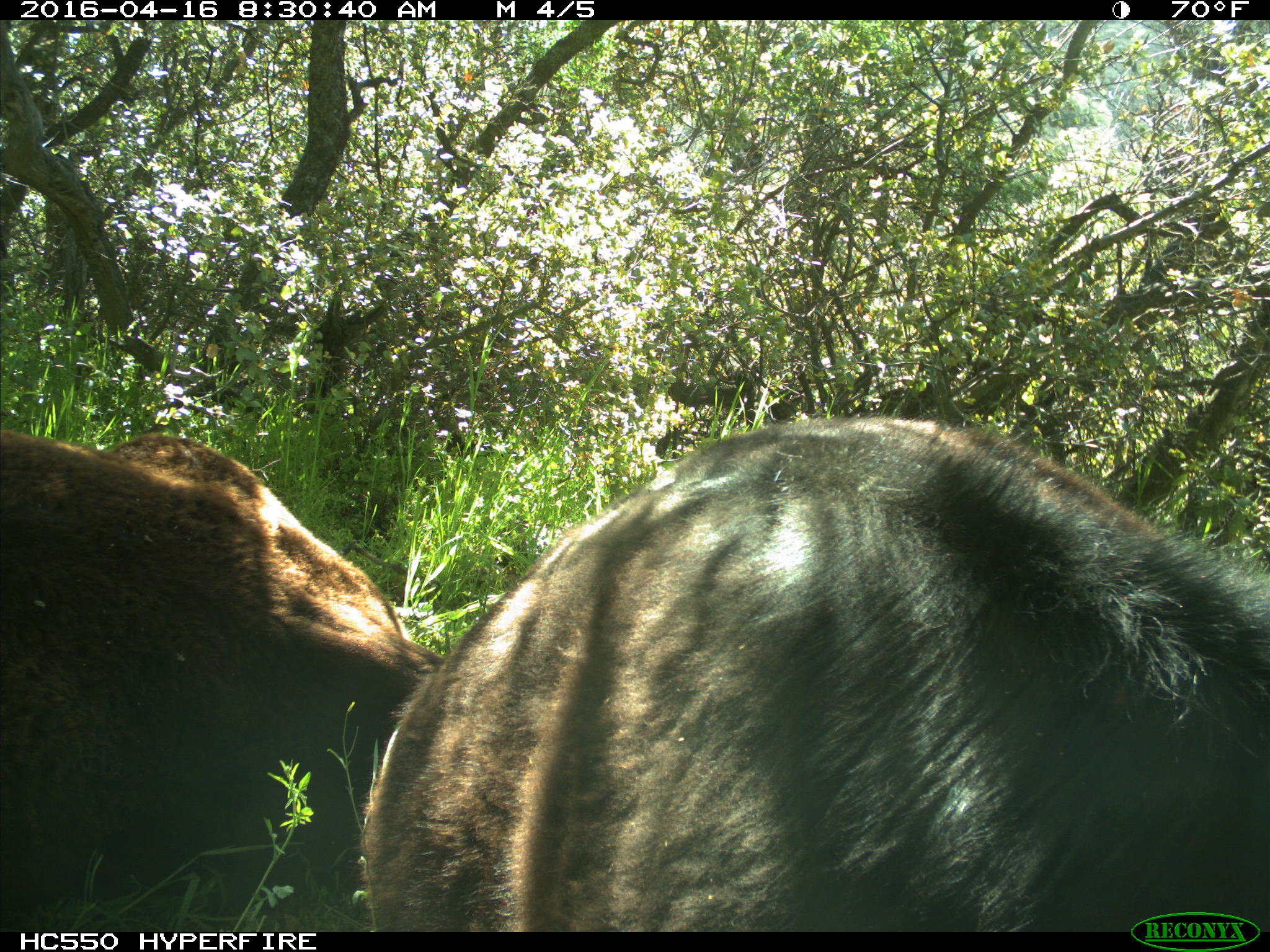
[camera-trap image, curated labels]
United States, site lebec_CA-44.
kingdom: Animalia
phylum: Chordata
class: Mammalia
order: Artiodactyla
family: Bovidae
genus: Bos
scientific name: Bos taurus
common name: domestic cow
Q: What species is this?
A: Bos taurus (domestic cow).